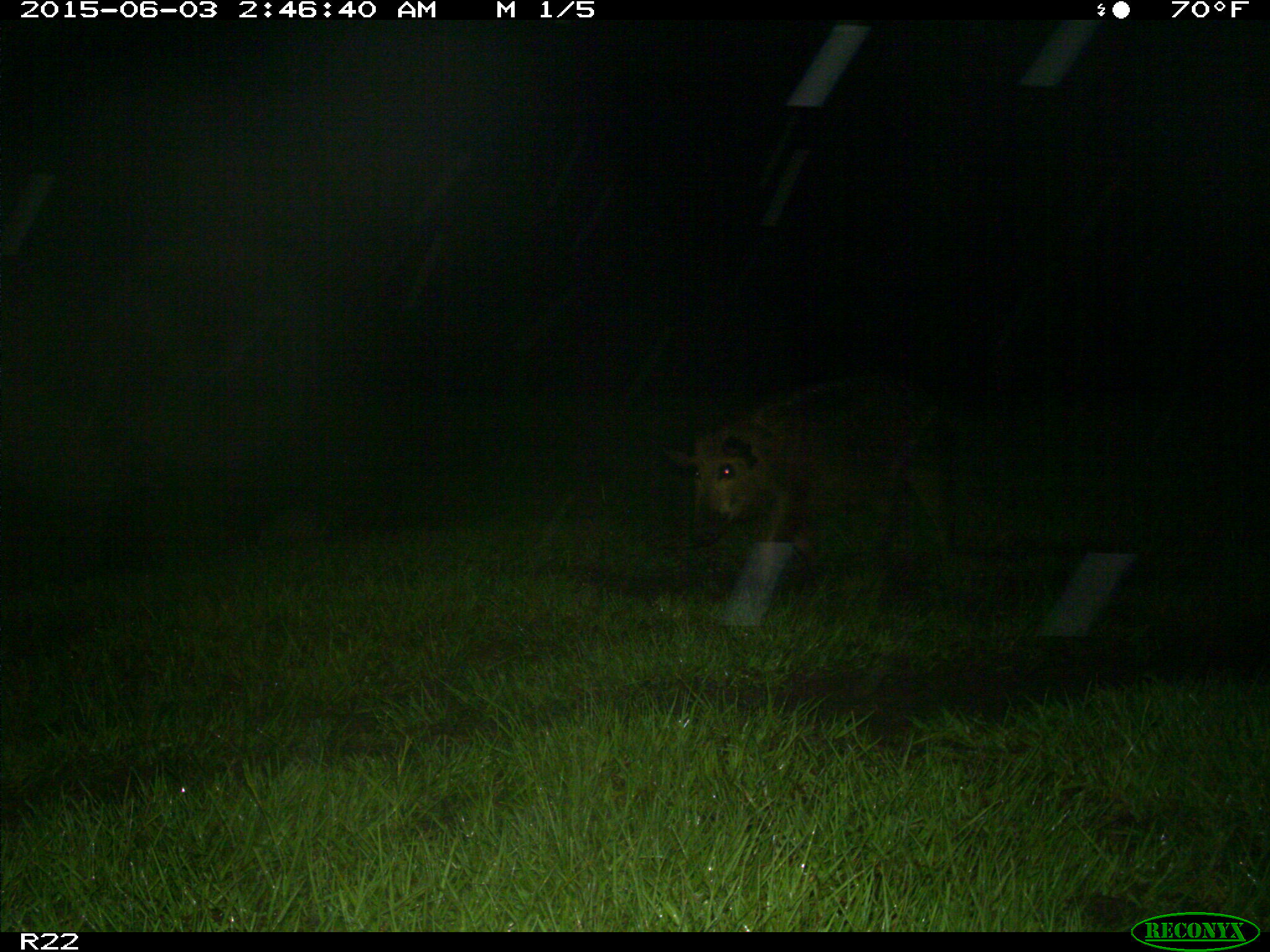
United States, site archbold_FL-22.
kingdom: Animalia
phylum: Chordata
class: Mammalia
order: Artiodactyla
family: Bovidae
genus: Bos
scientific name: Bos taurus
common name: domestic cow